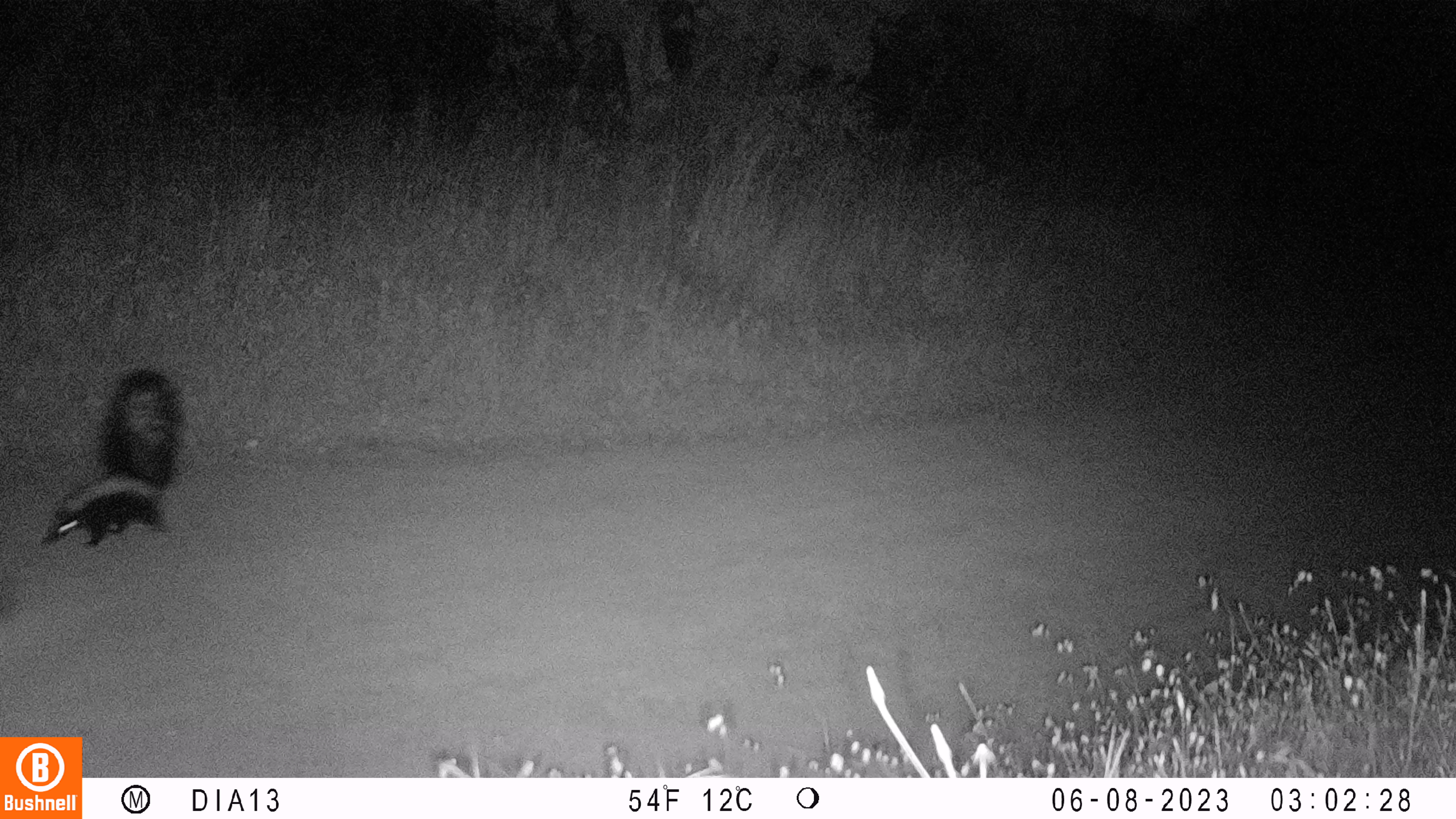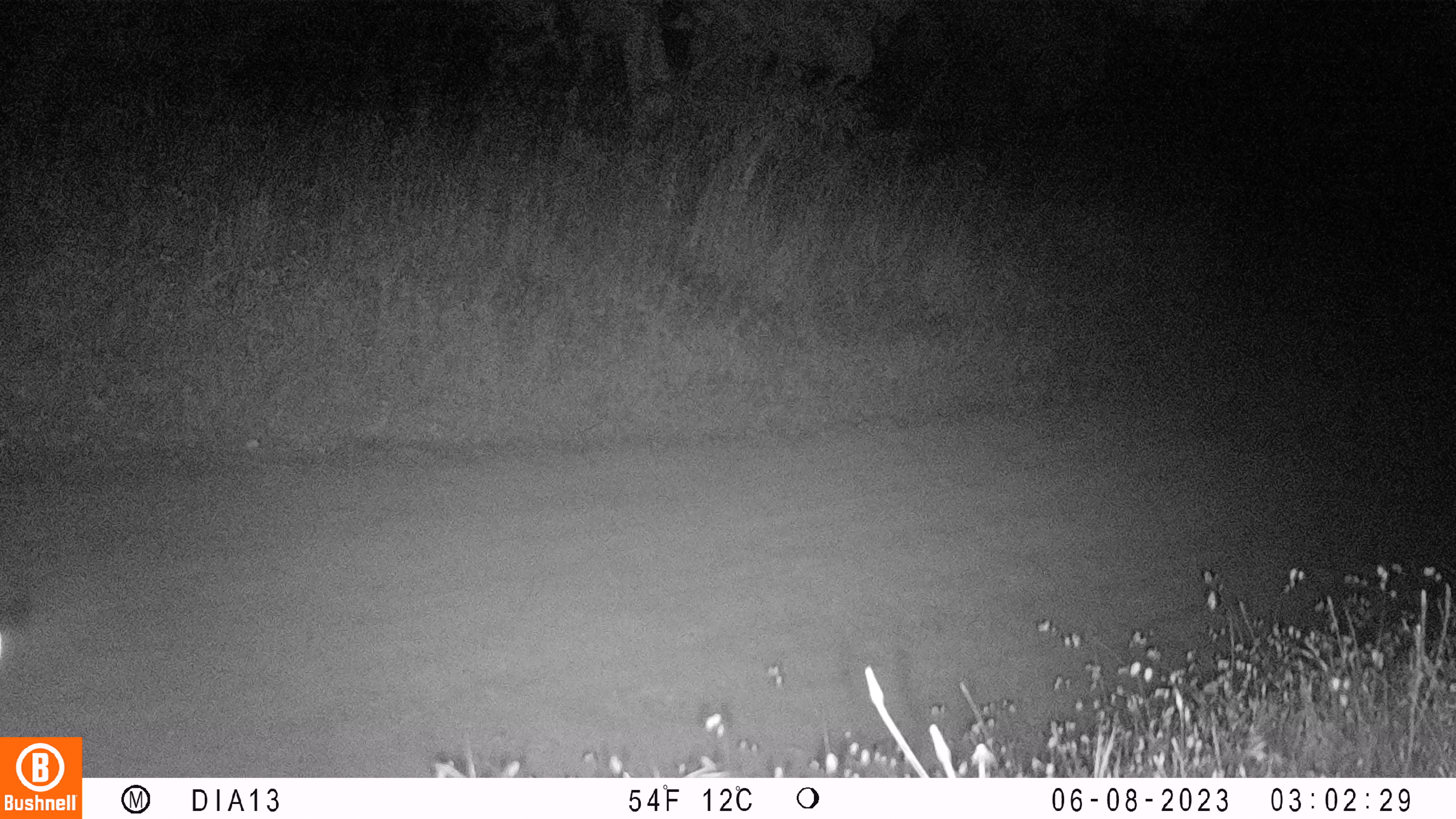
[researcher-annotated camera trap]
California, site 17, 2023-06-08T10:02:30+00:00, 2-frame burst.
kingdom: Animalia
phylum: Chordata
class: Mammalia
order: Carnivora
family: Mephitidae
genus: Mephitis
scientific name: Mephitis mephitis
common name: striped skunk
Striped skunk (Mephitis mephitis).